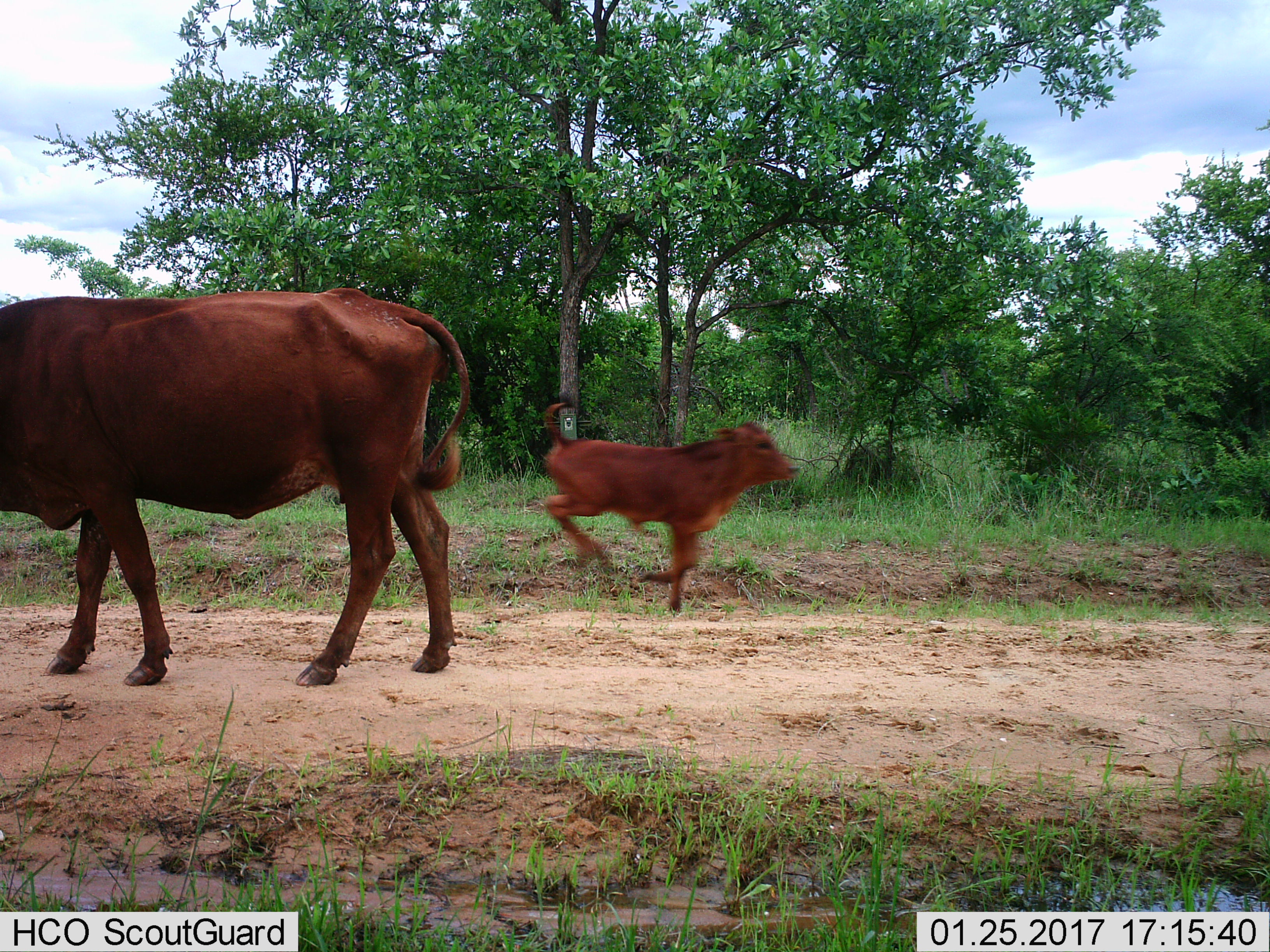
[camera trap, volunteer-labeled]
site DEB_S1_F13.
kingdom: Animalia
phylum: Chordata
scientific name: Vertebrata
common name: domestic animal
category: domesticanimal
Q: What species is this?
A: Domesticanimal (domestic animal) (Vertebrata).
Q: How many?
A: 2.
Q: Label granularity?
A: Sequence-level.